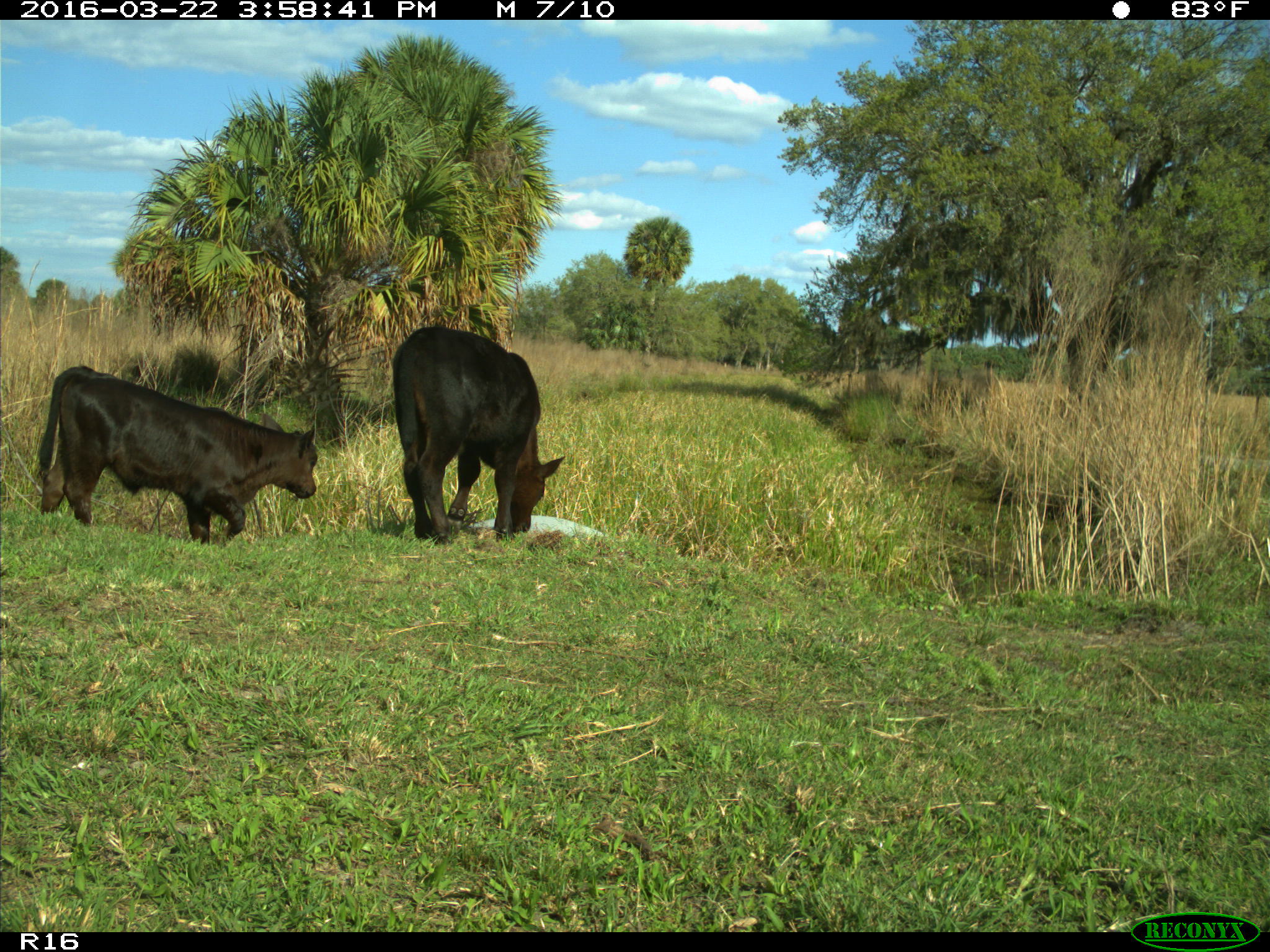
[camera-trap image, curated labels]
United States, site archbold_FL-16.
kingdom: Animalia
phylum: Chordata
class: Mammalia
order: Artiodactyla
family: Bovidae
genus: Bos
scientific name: Bos taurus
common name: domestic cow